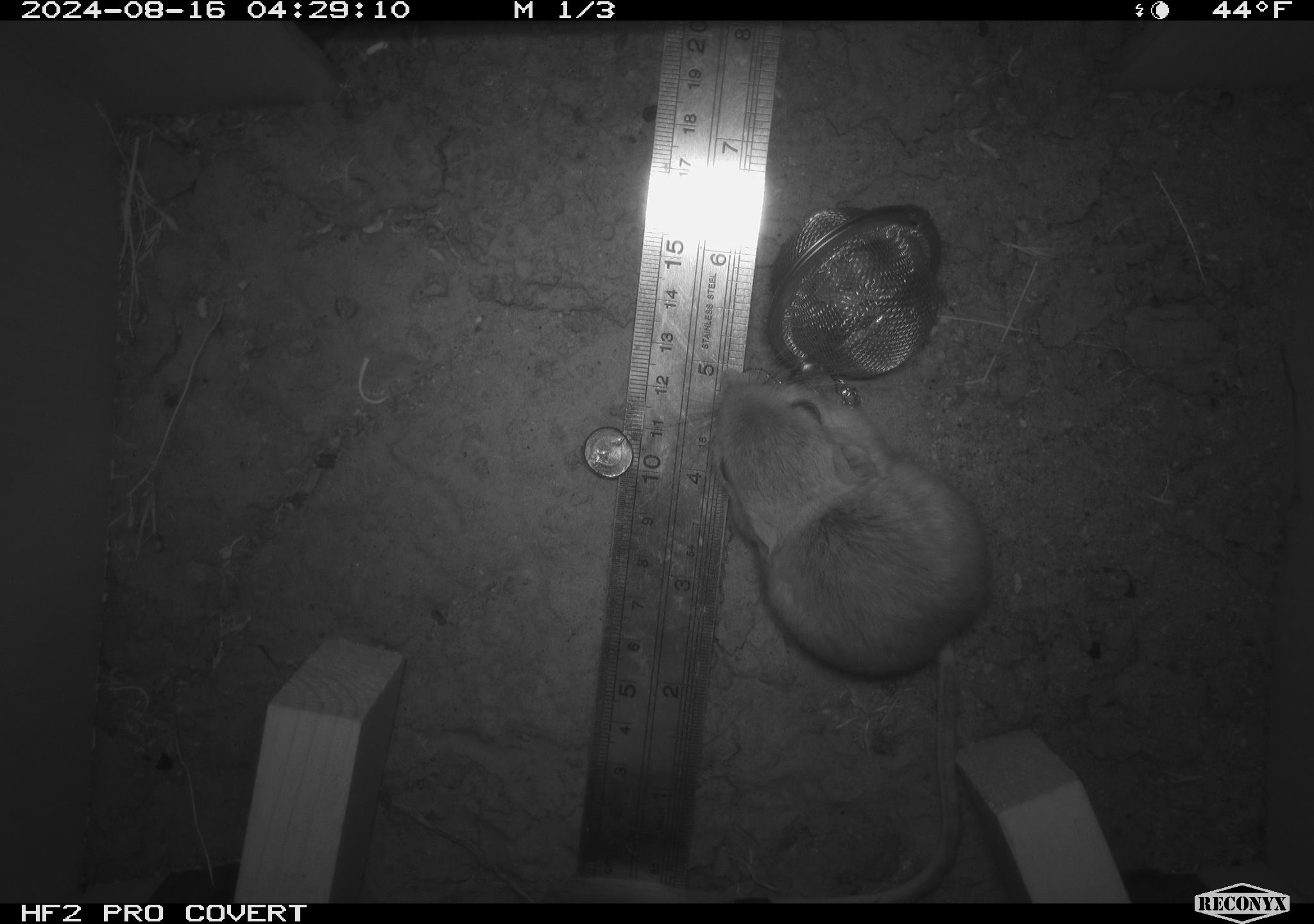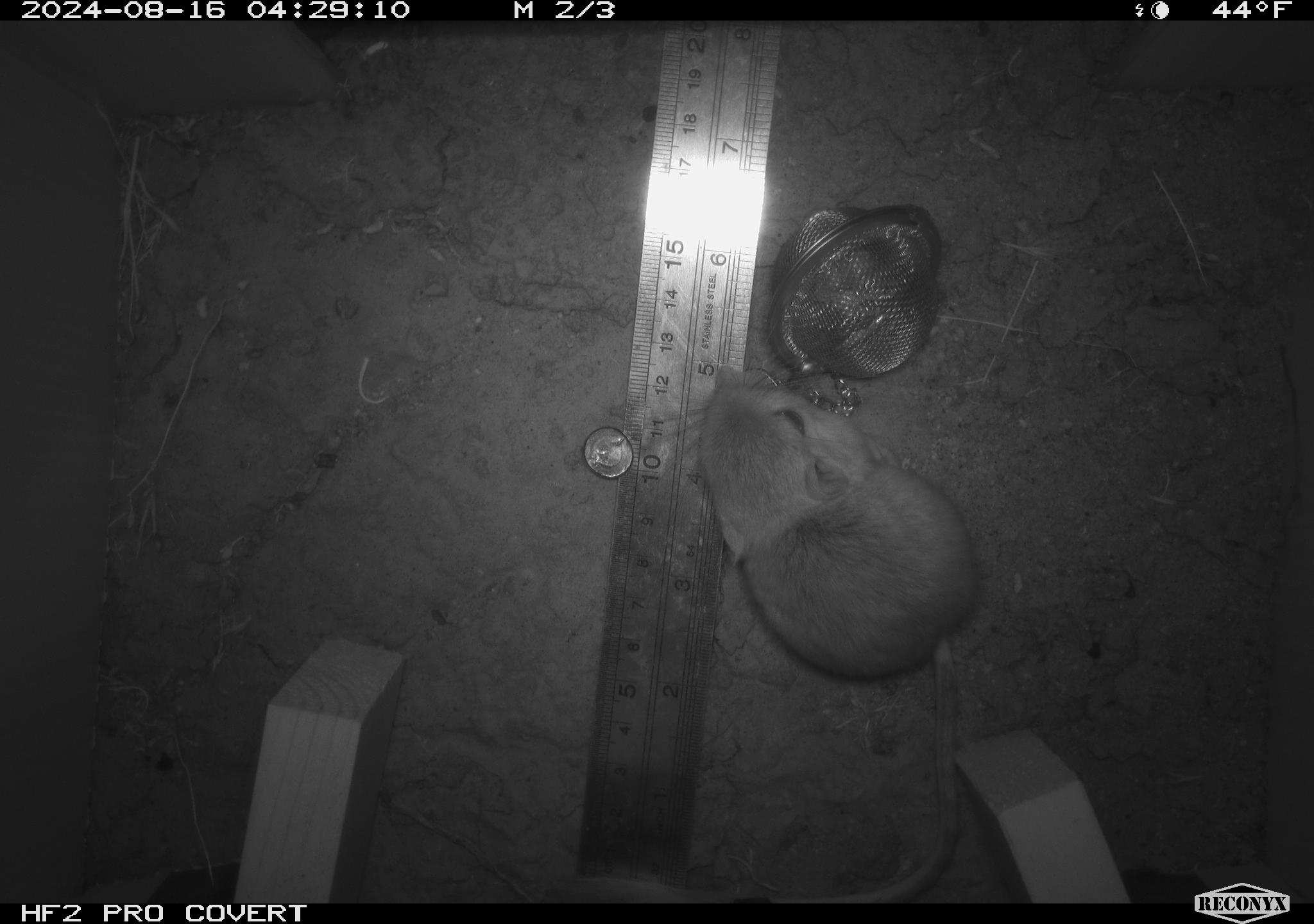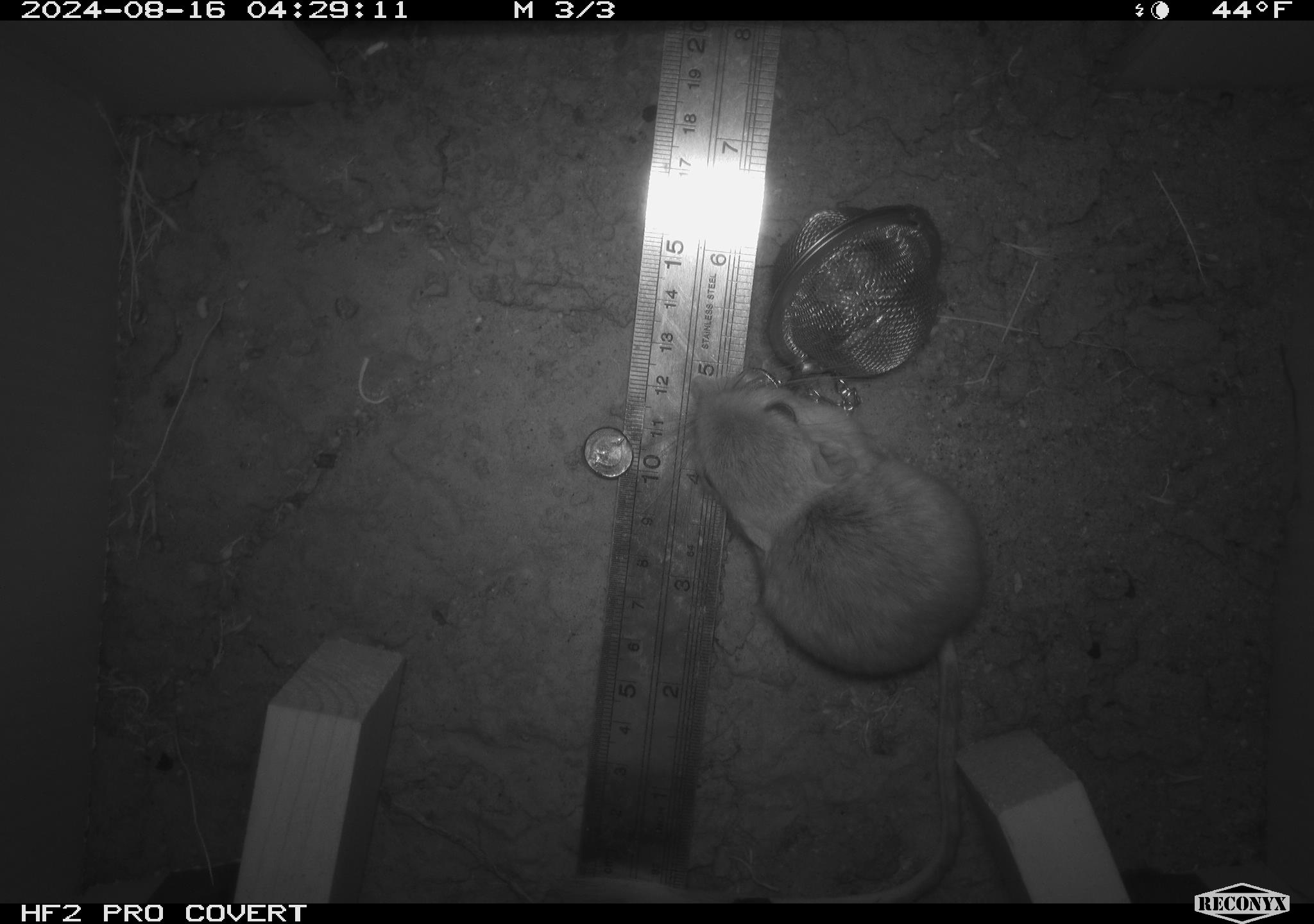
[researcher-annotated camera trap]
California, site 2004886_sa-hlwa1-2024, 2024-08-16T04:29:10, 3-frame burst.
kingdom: Animalia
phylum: Chordata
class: Mammalia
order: Rodentia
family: Heteromyidae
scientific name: Heteromyidae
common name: kangaroo rats and pocket mice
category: heteromyidae family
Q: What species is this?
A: Heteromyidae family (kangaroo rats and pocket mice) (Heteromyidae).